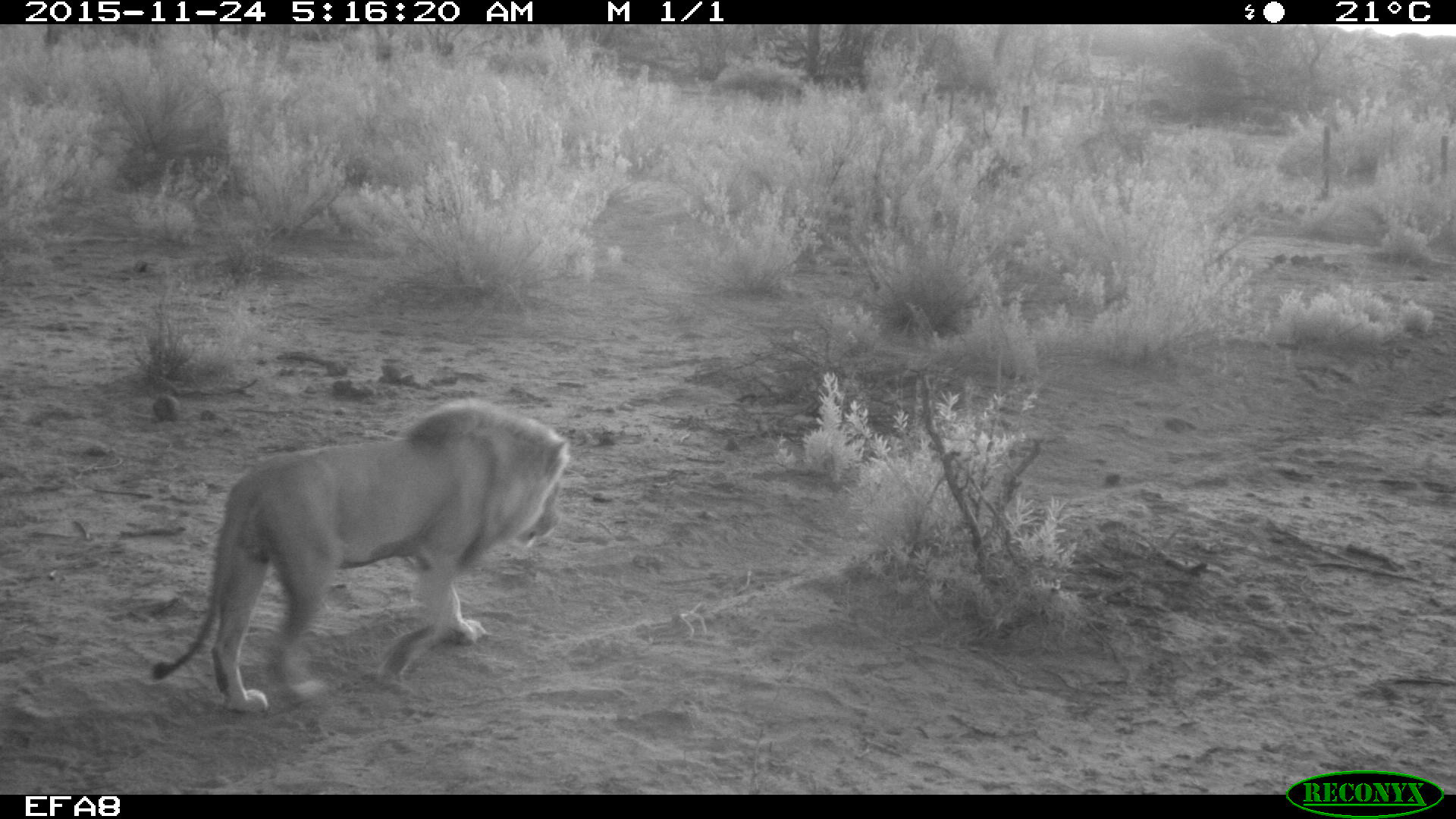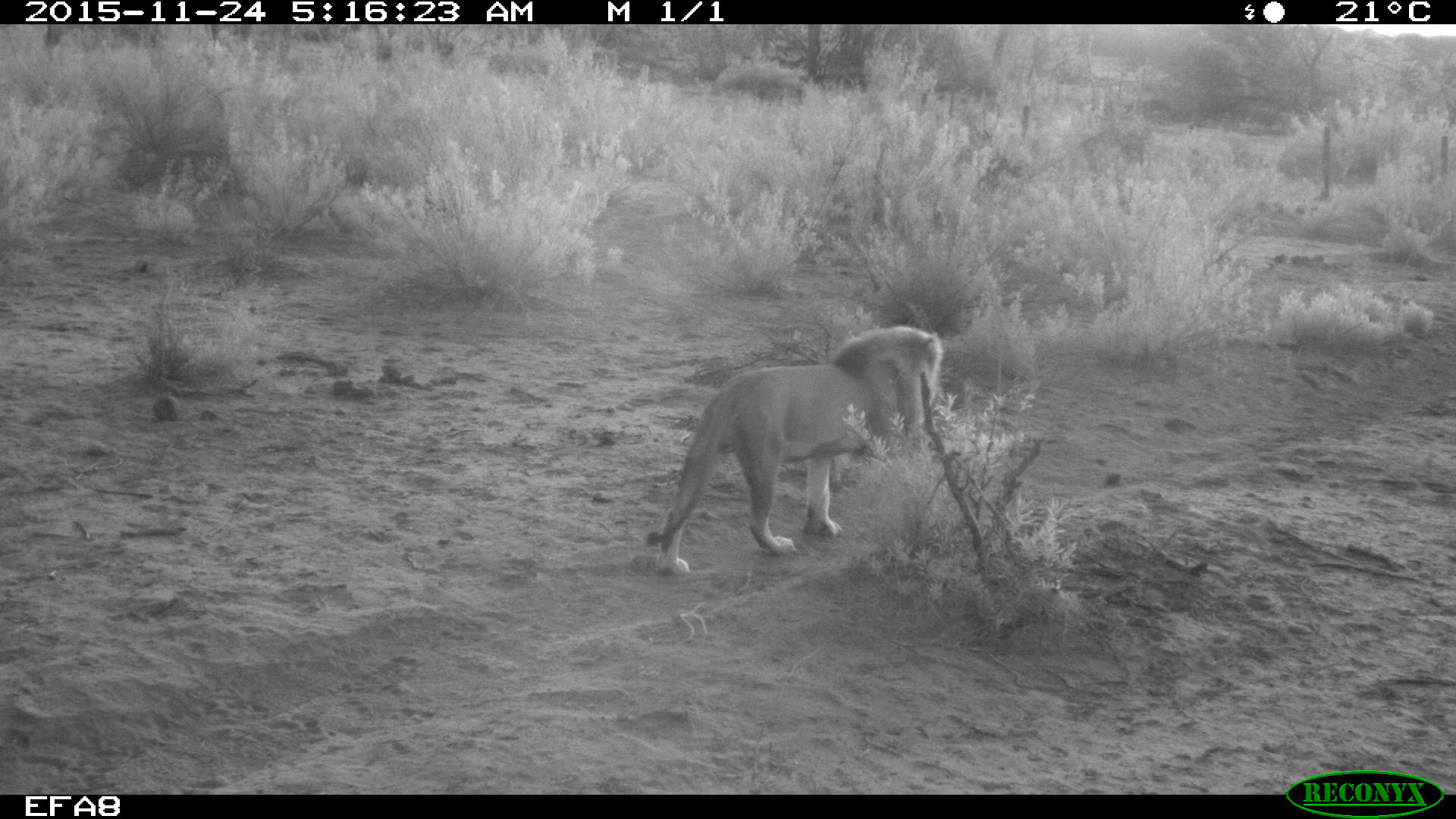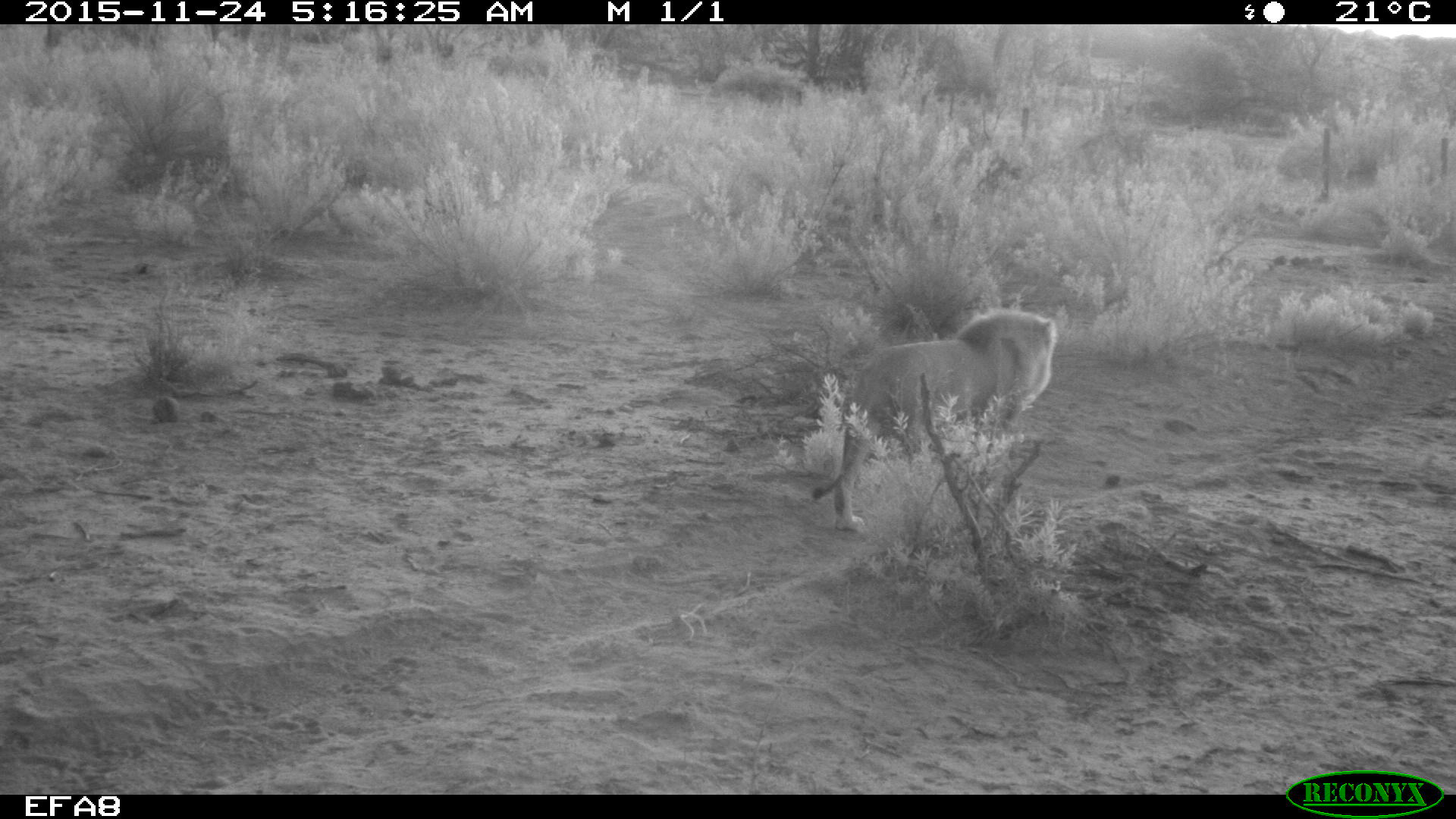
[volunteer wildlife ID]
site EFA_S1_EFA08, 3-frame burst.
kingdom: Animalia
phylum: Chordata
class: Mammalia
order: Carnivora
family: Felidae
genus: Panthera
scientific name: Panthera leo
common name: lion male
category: lionmale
Lionmale (lion male) (Panthera leo), count 1. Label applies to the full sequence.